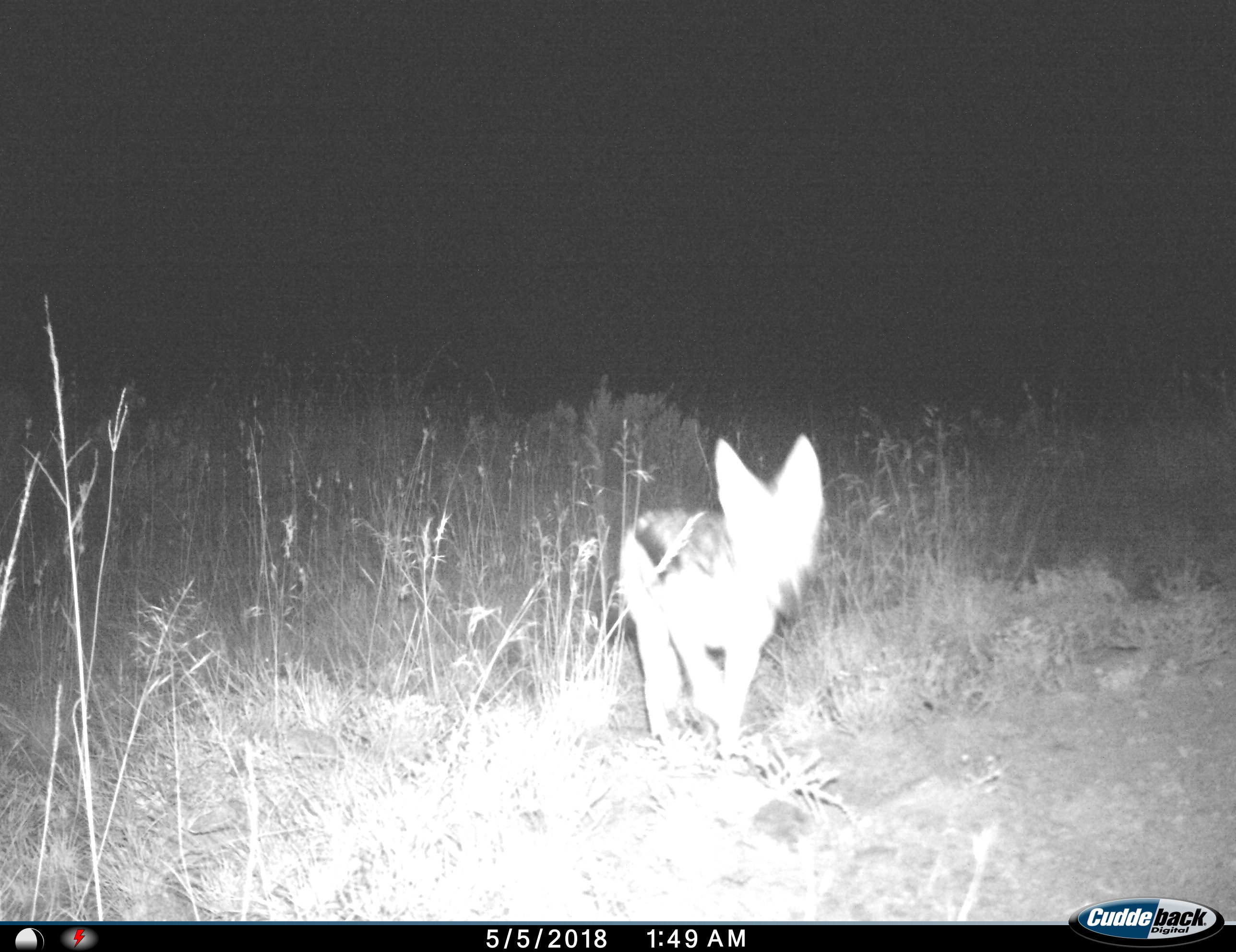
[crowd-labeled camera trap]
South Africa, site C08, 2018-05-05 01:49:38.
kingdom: Animalia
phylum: Chordata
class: Mammalia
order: Carnivora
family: Canidae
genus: Lupulella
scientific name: Lupulella mesomelas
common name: black-backed jackal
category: jackalblackbacked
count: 1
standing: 14%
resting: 0%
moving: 86%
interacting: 0%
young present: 0%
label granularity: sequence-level